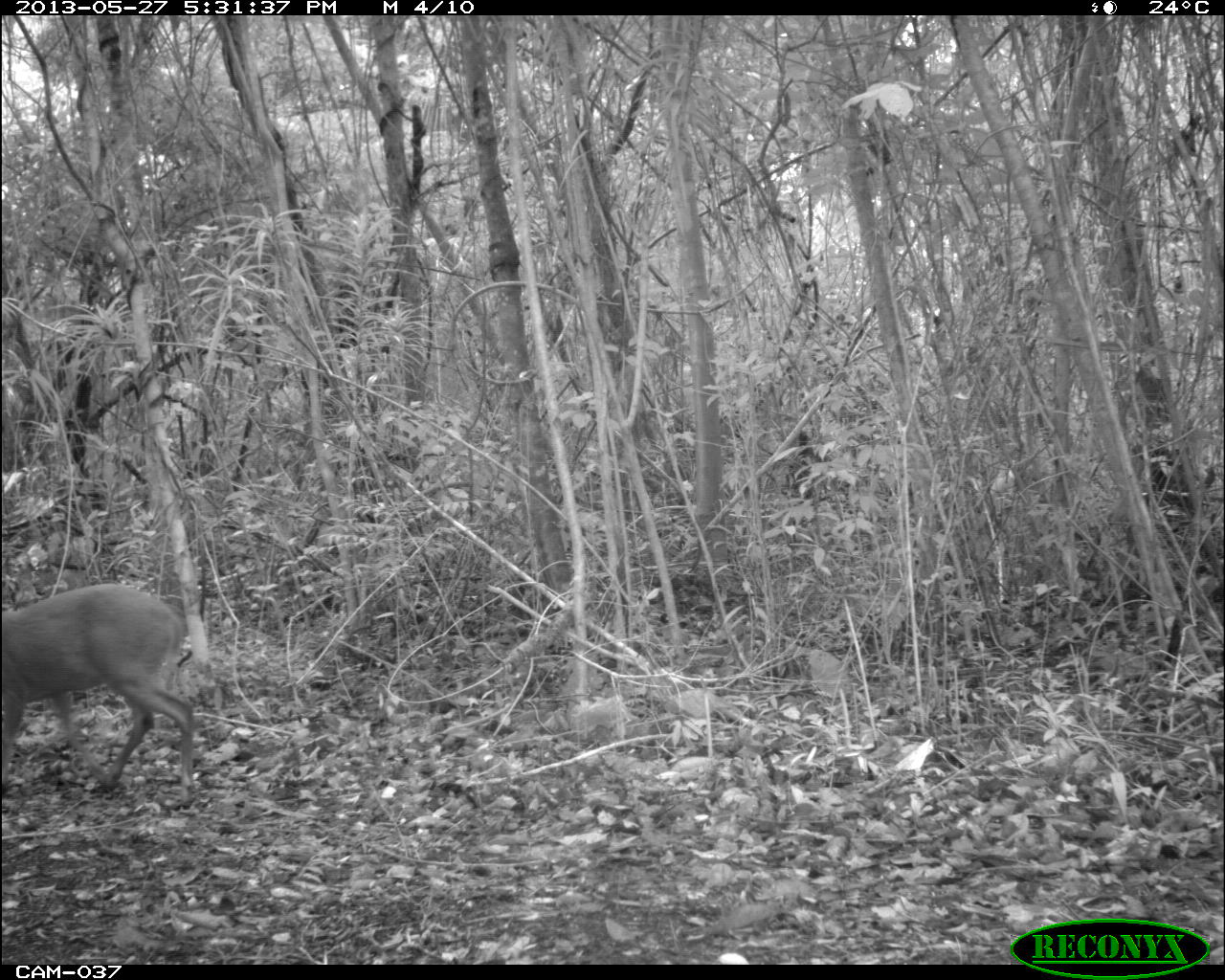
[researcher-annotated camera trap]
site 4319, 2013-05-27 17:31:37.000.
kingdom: Animalia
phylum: Chordata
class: Mammalia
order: Artiodactyla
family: Cervidae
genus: Mazama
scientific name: Mazama temama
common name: central american red brocket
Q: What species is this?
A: Mazama temama (central american red brocket).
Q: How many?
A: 1.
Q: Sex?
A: Male.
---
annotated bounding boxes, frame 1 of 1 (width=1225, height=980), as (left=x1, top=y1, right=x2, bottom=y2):
mazama temama: (left=1, top=582, right=196, bottom=806)